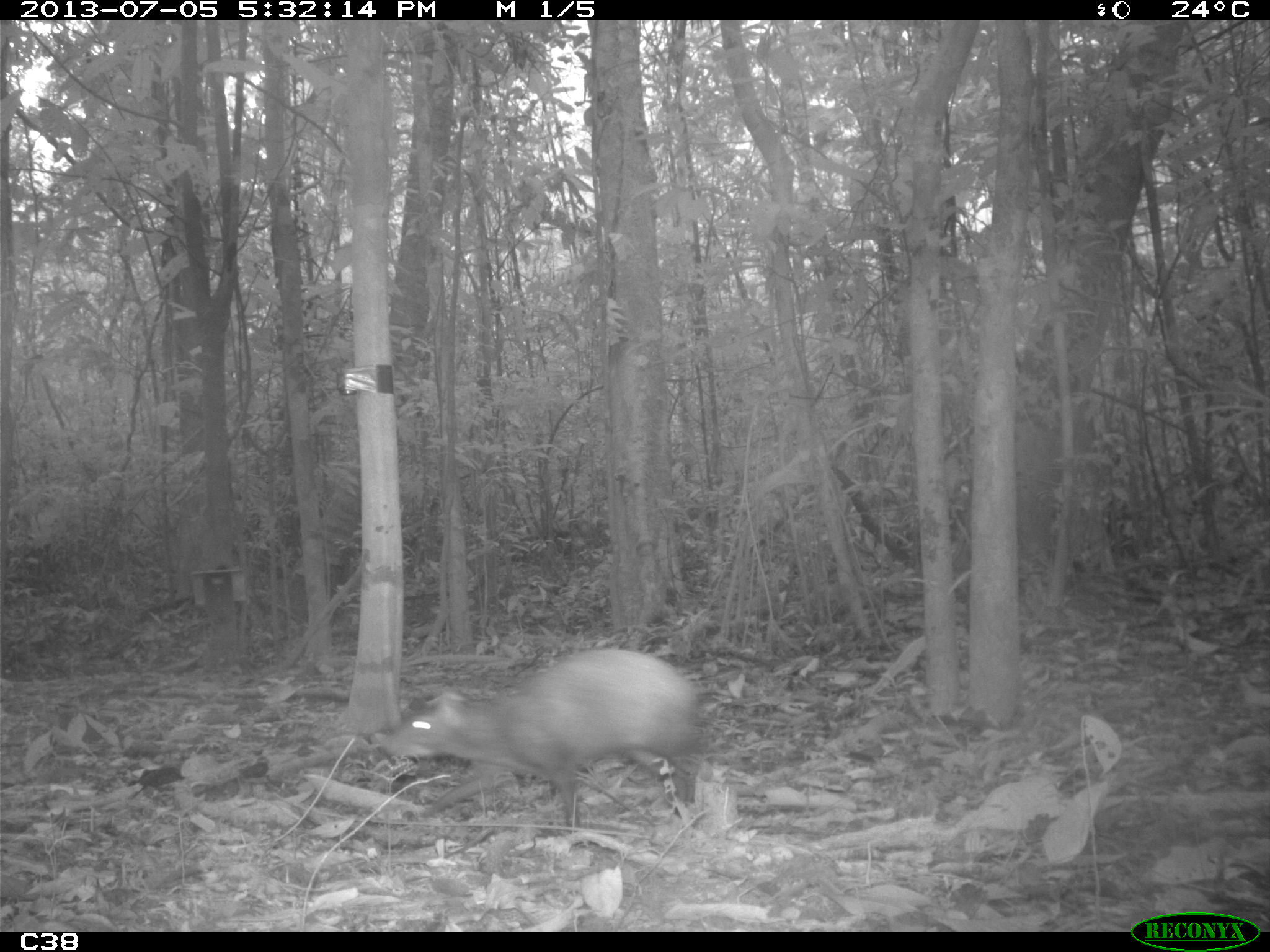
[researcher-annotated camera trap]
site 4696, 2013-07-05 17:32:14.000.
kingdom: Animalia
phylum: Chordata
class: Mammalia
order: Rodentia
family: Dasyproctidae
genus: Dasyprocta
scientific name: Dasyprocta leporina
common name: red-rumped agouti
Dasyprocta leporina (red-rumped agouti), count 1, age adult.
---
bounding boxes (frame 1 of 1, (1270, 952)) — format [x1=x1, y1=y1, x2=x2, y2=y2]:
dasyprocta leporina: [x1=382, y1=646, x2=708, y2=829]